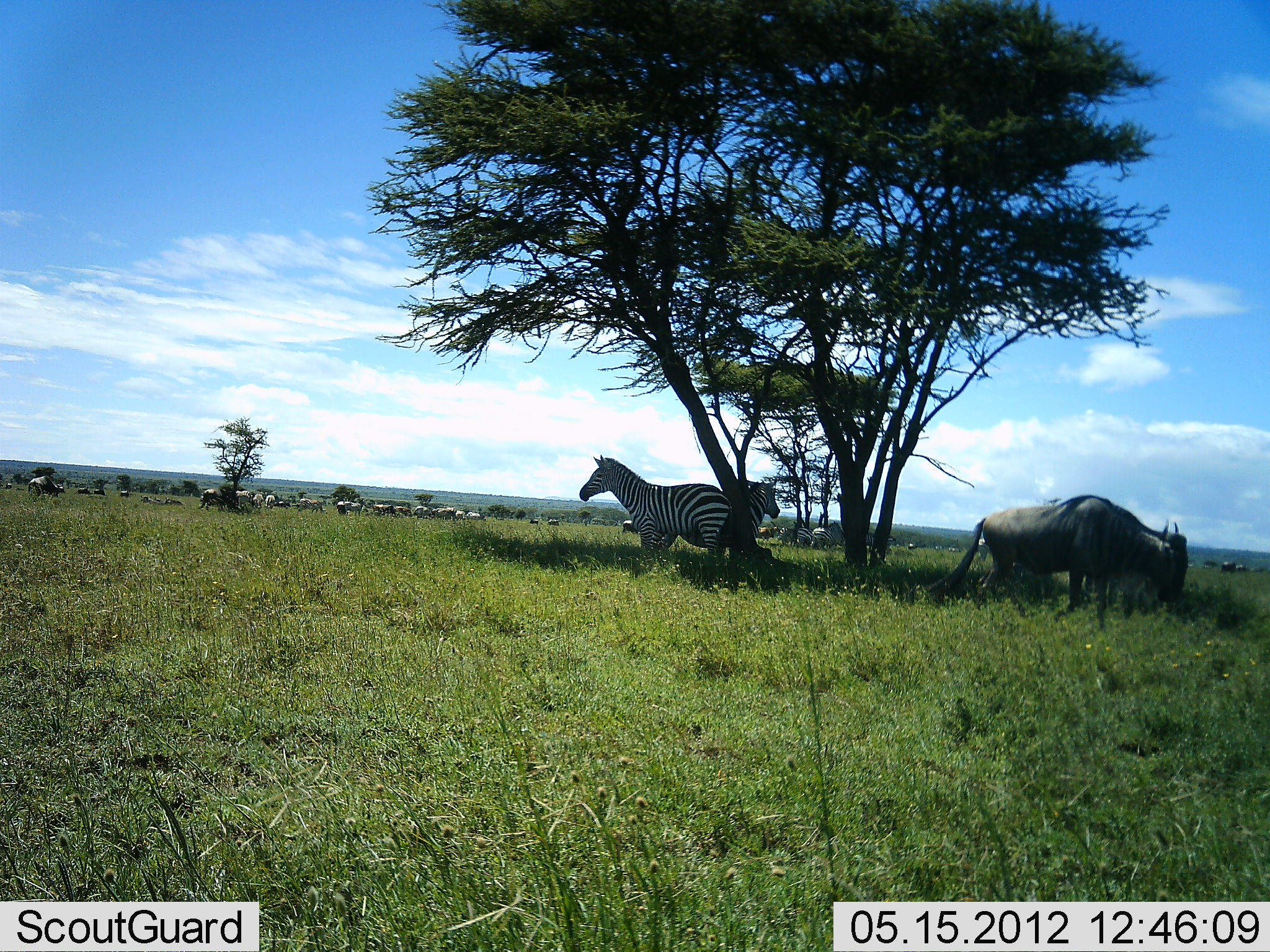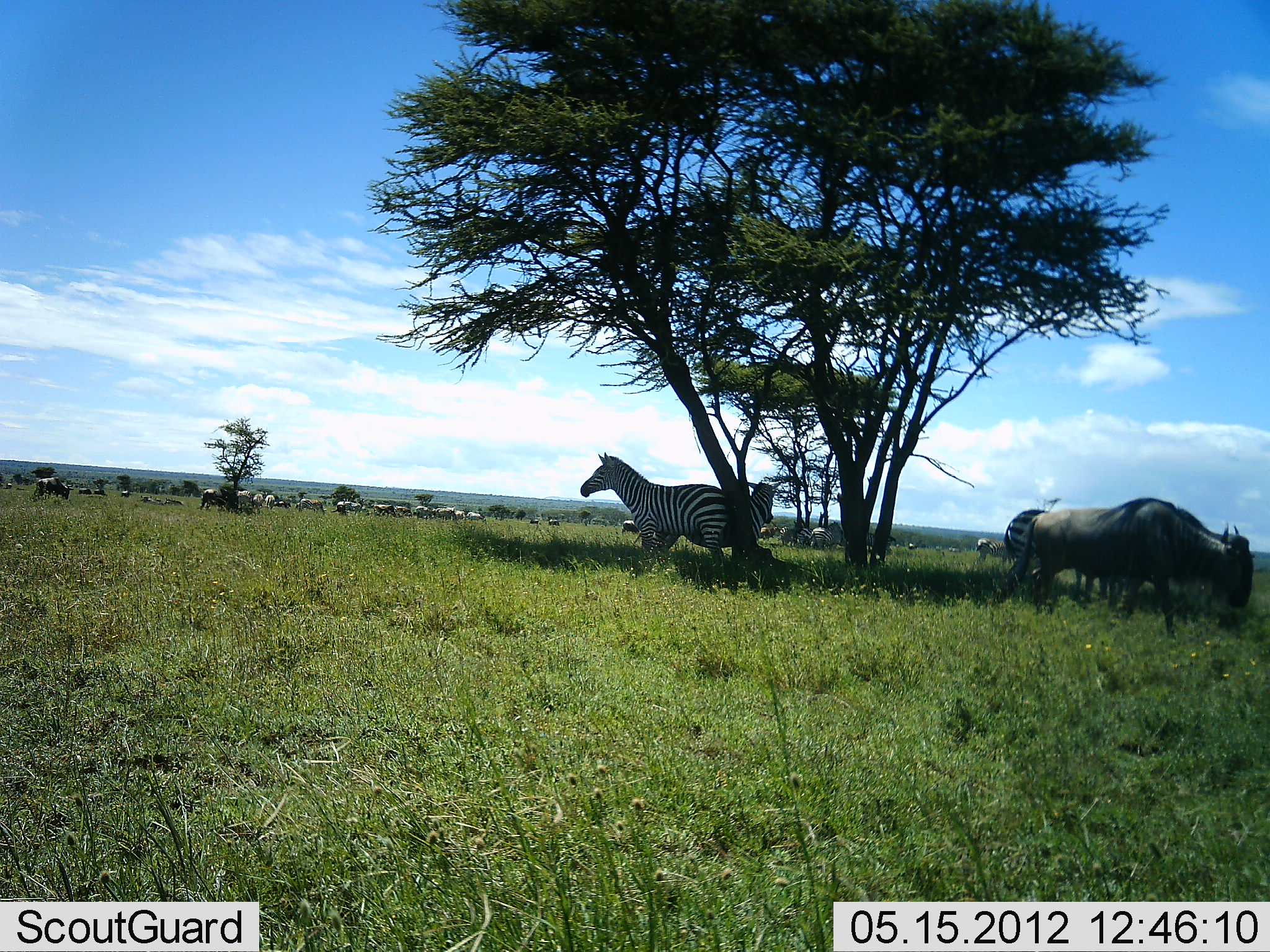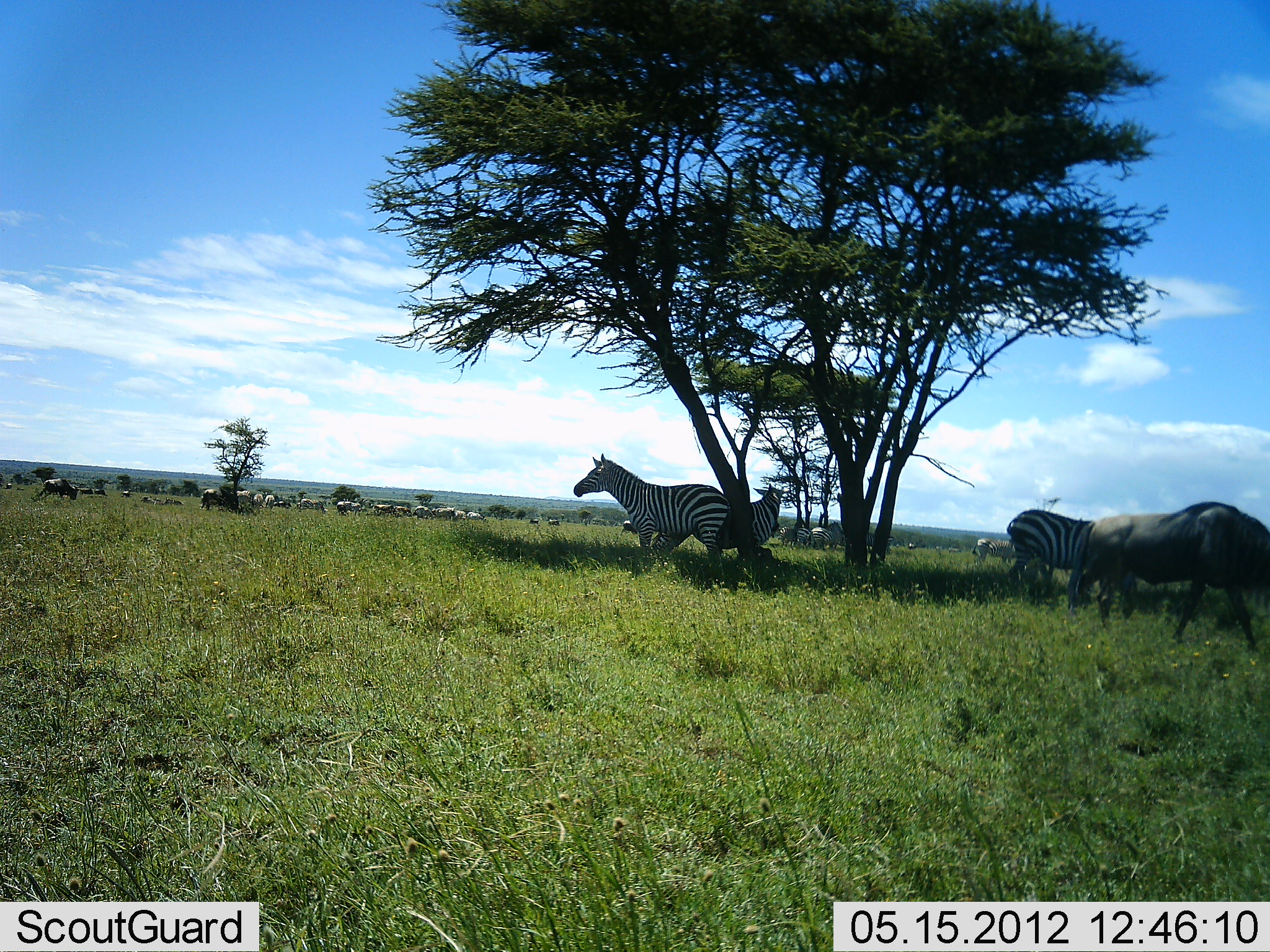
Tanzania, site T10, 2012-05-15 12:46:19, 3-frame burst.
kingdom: Animalia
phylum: Chordata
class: Mammalia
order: Artiodactyla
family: Bovidae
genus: Connochaetes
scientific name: Connochaetes taurinus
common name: blue wildebeest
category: wildebeest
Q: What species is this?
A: Wildebeest (blue wildebeest) (Connochaetes taurinus).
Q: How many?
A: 11-50.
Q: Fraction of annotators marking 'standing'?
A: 70%.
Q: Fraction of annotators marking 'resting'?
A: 0%.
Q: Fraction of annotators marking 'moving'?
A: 30%.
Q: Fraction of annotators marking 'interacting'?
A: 0%.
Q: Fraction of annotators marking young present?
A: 0%.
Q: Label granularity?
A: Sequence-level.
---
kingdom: Animalia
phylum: Chordata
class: Mammalia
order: Perissodactyla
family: Equidae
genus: Equus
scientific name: Equus quagga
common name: plains zebra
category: zebra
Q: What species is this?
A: Zebra (plains zebra) (Equus quagga).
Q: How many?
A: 8.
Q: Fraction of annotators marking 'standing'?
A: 100%.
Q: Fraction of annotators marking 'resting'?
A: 0%.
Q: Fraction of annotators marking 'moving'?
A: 0%.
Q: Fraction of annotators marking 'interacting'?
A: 0%.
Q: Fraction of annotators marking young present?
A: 0%.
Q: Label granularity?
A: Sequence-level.